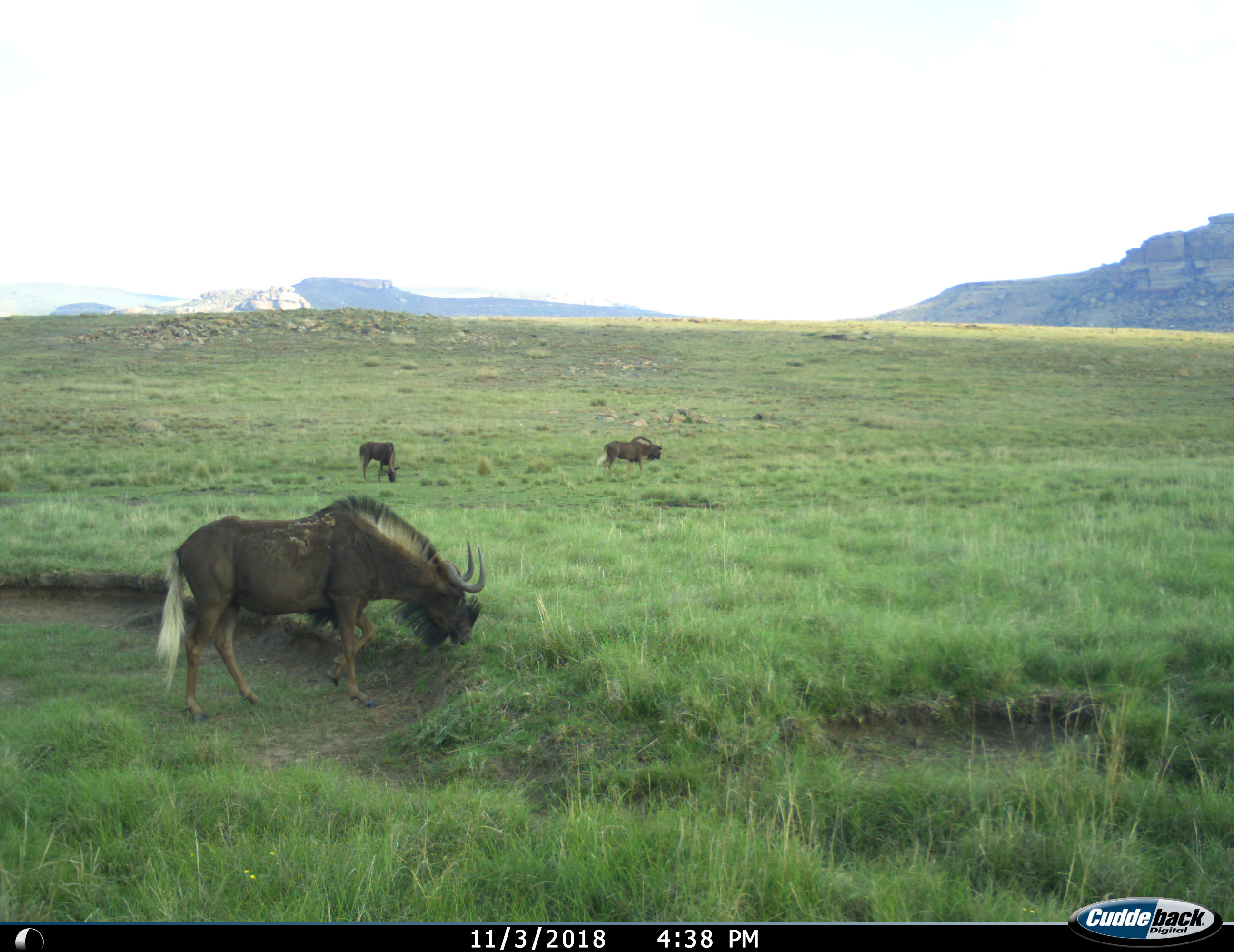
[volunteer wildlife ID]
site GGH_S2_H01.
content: unidentified animal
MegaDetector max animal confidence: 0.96